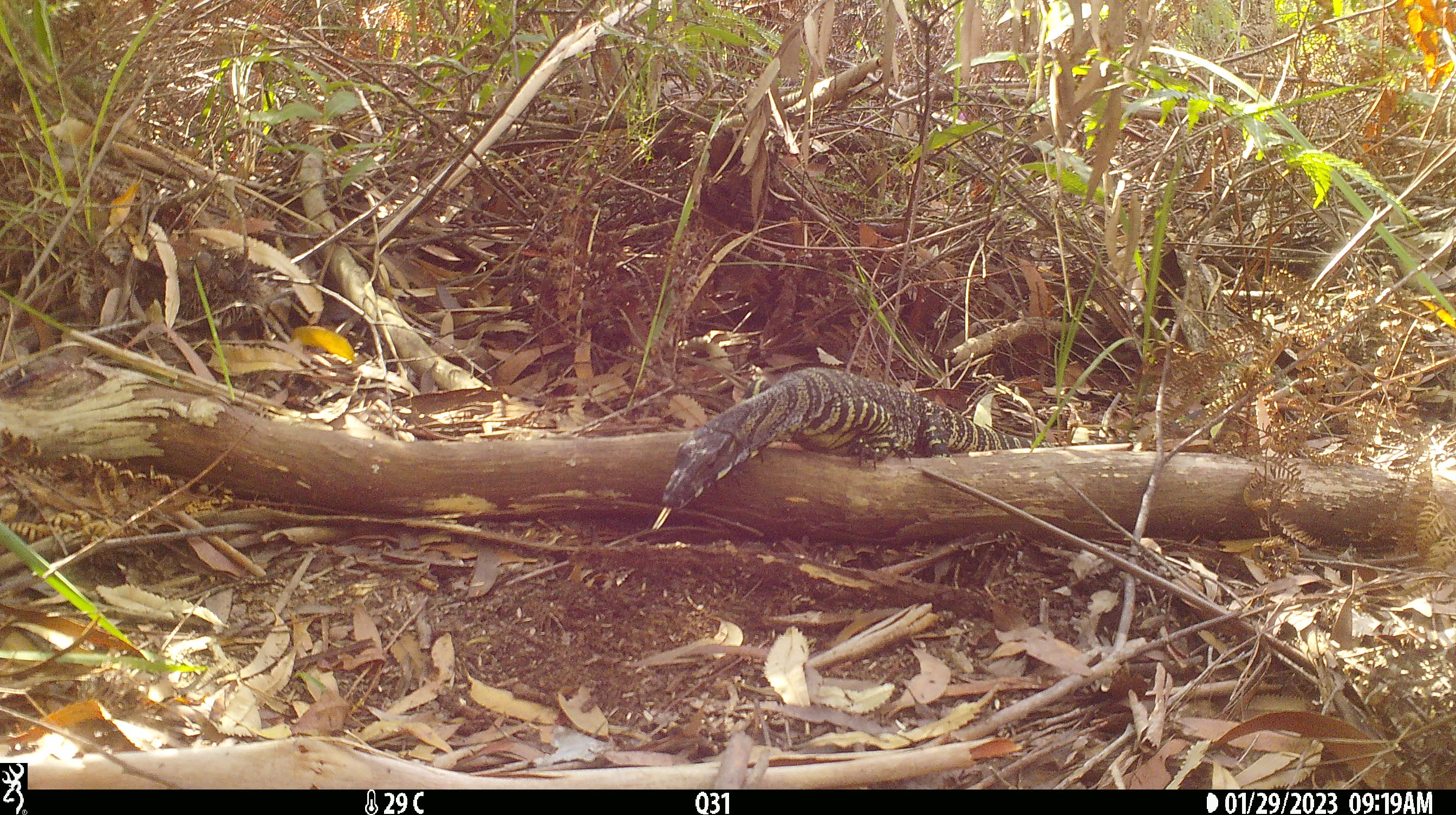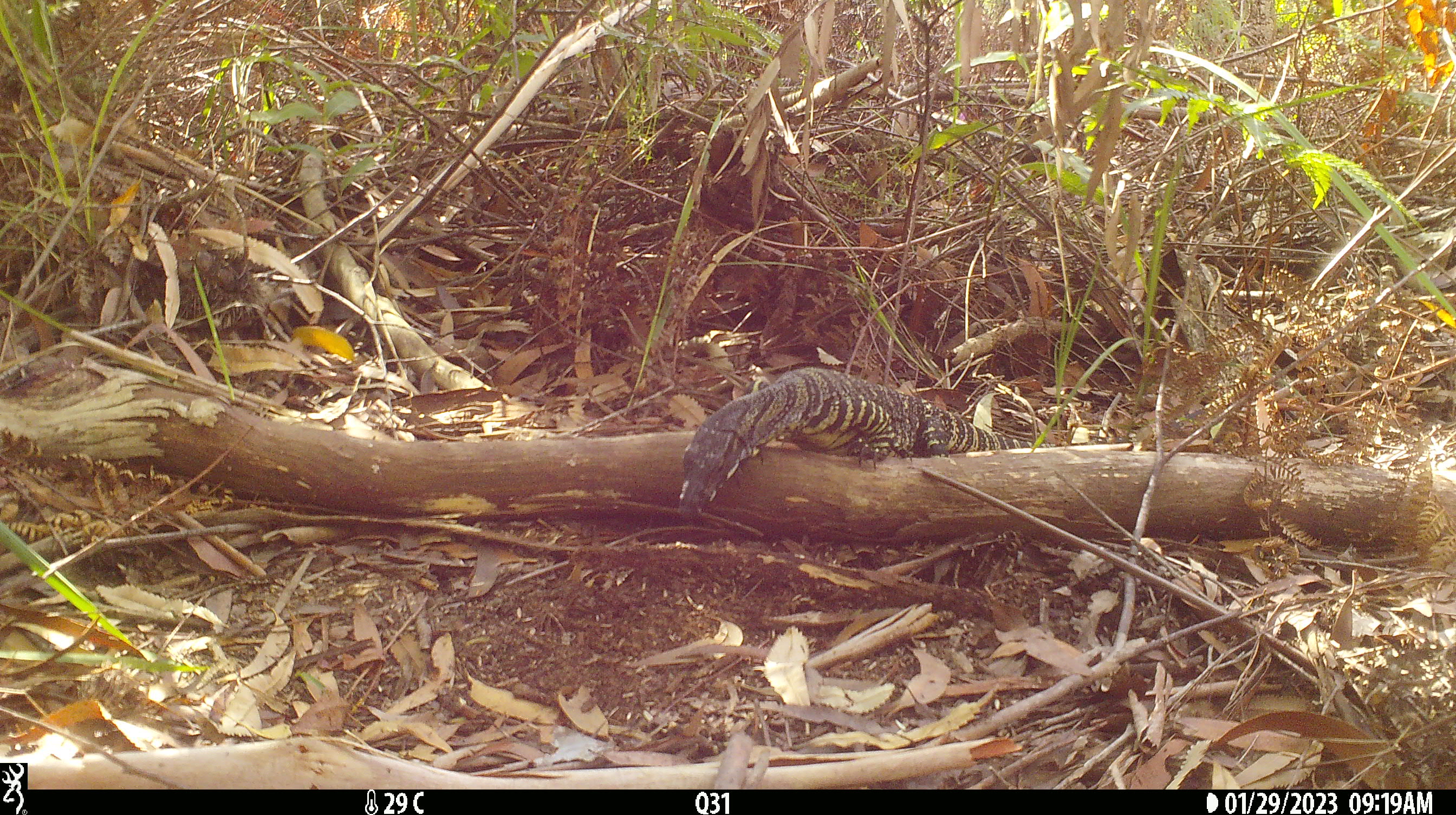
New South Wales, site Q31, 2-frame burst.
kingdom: Animalia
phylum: Chordata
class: Reptilia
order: Squamata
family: Varanidae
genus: Varanus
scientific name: Varanus varius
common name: lace monitor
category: goanna